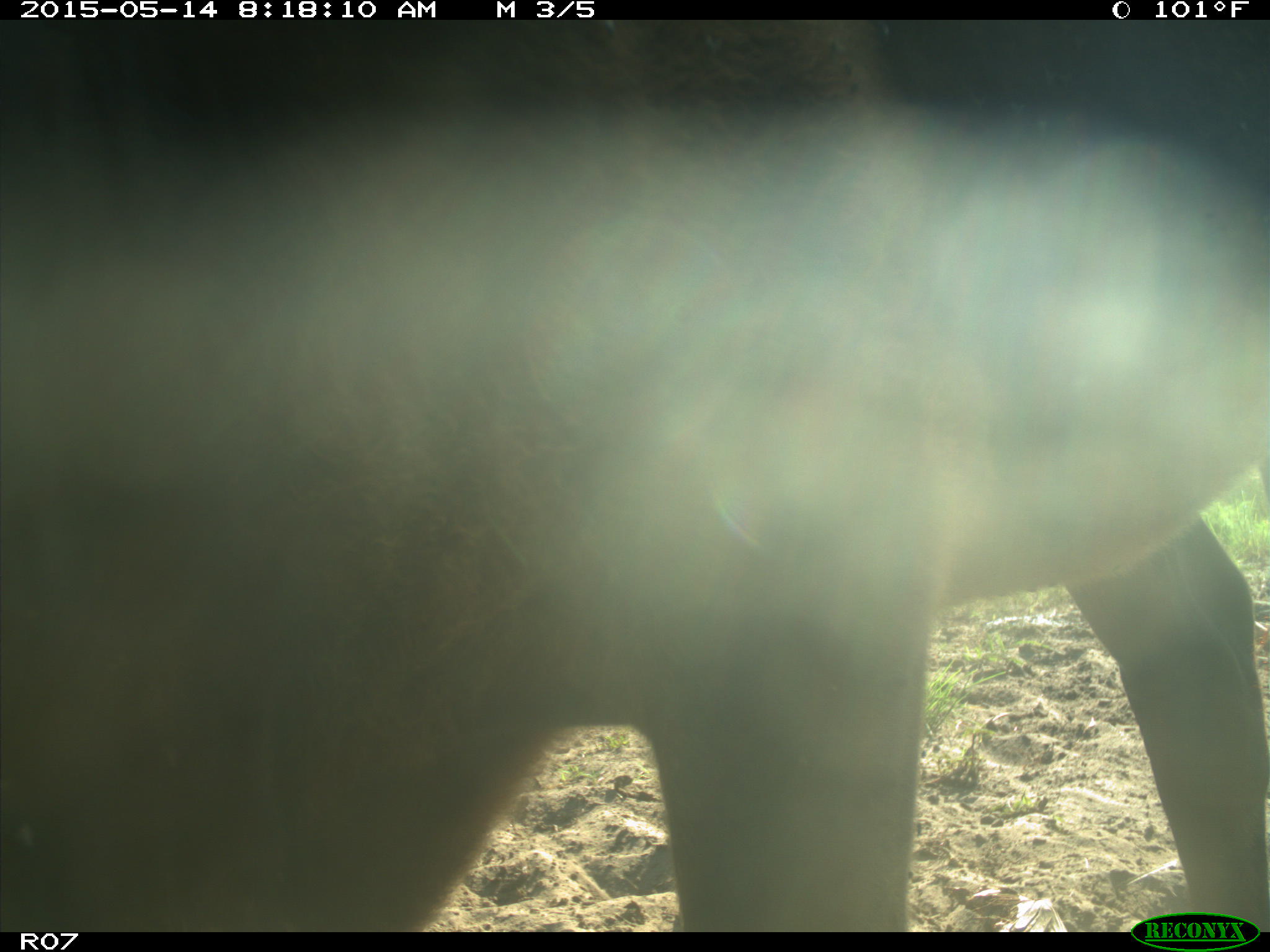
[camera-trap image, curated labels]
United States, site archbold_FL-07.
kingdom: Animalia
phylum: Chordata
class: Mammalia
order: Artiodactyla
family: Bovidae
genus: Bos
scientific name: Bos taurus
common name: domestic cow